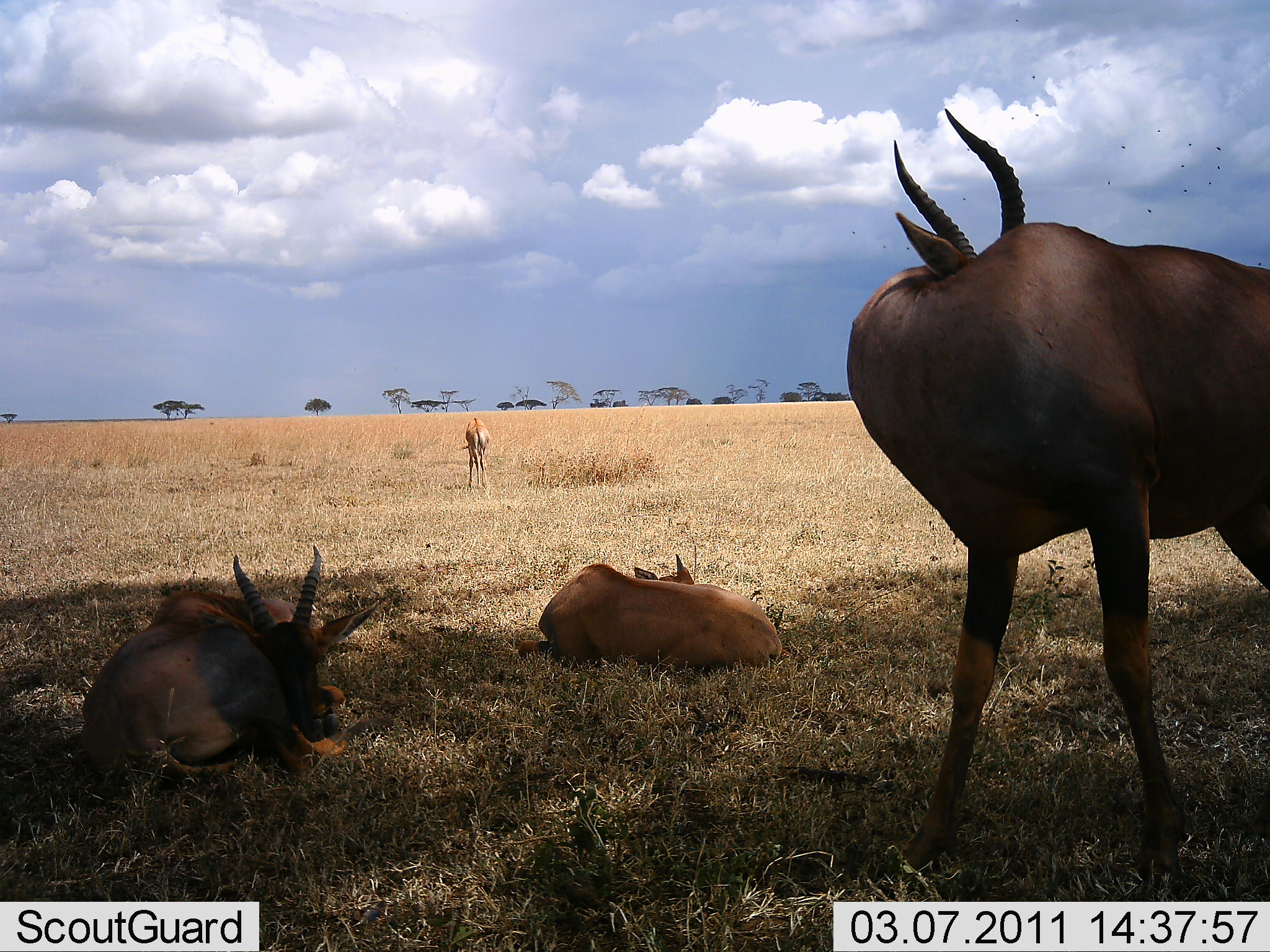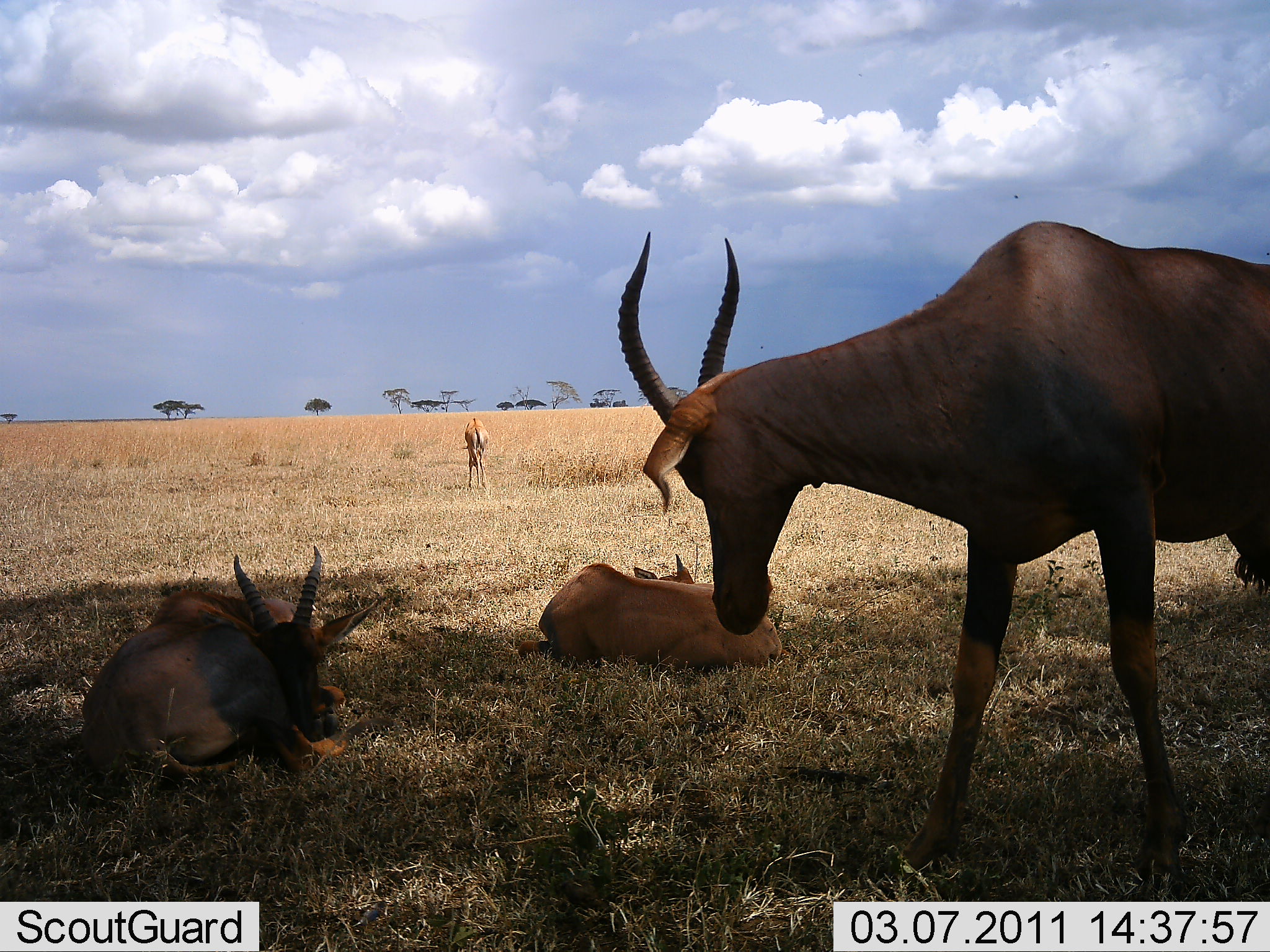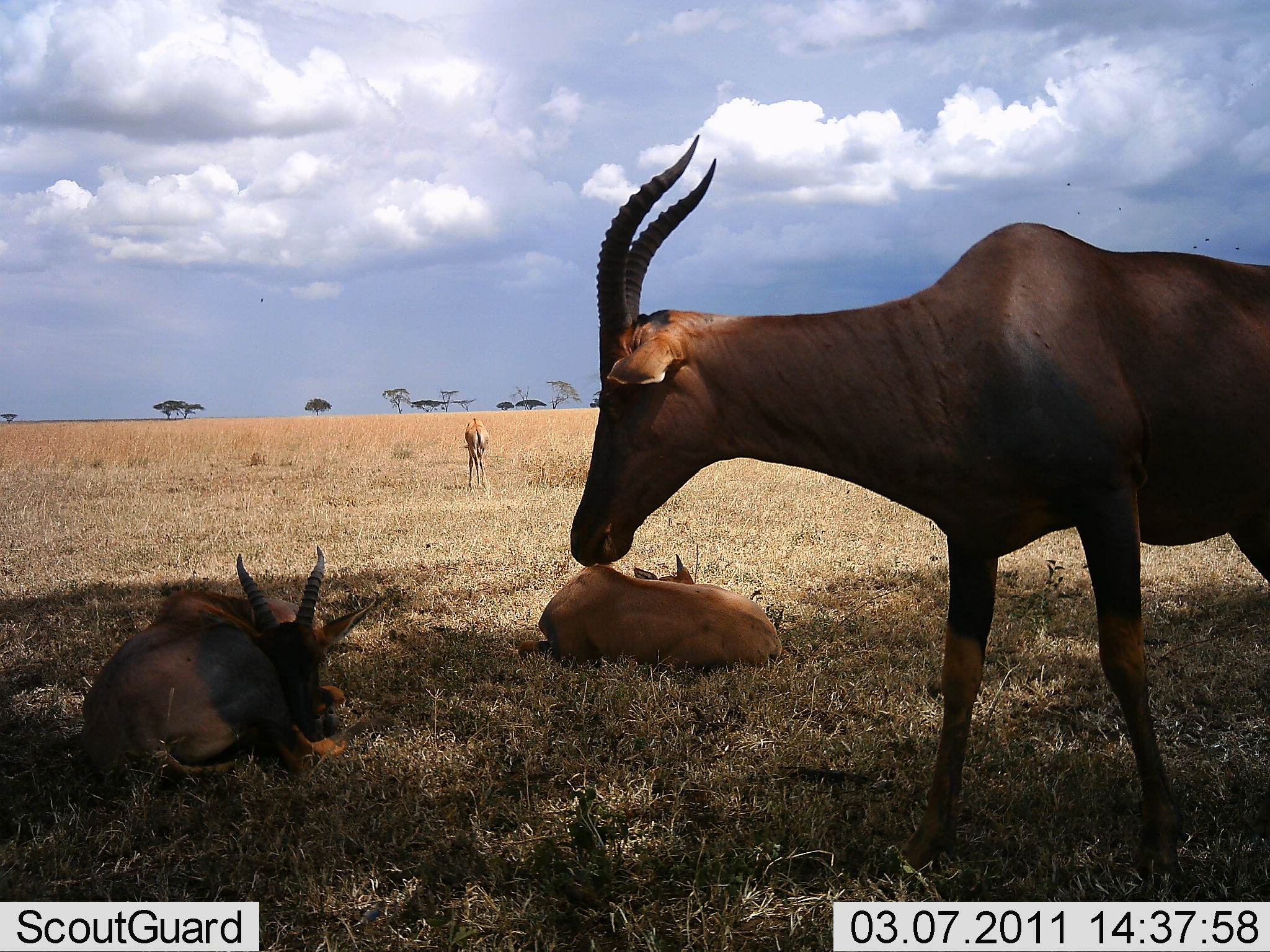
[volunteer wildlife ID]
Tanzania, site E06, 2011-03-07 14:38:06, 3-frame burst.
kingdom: Animalia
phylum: Chordata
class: Mammalia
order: Artiodactyla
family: Bovidae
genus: Damaliscus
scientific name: Damaliscus lunatus jimela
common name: topi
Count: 4.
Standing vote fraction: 77%.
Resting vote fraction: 100%.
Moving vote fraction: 8%.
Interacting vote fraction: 0%.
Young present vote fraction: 15%.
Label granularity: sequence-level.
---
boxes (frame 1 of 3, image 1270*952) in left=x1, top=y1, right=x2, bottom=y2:
animal: left=846, top=89, right=1269, bottom=881; left=76, top=543, right=384, bottom=794; left=518, top=554, right=781, bottom=672; left=461, top=418, right=490, bottom=487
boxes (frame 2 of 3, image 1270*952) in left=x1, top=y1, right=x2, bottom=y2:
animal: left=618, top=229, right=1267, bottom=897; left=75, top=545, right=379, bottom=799; left=520, top=550, right=784, bottom=668; left=461, top=417, right=491, bottom=492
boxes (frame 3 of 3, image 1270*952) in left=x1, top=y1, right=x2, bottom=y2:
animal: left=566, top=135, right=1270, bottom=887; left=77, top=545, right=376, bottom=797; left=517, top=555, right=783, bottom=667; left=461, top=417, right=491, bottom=490